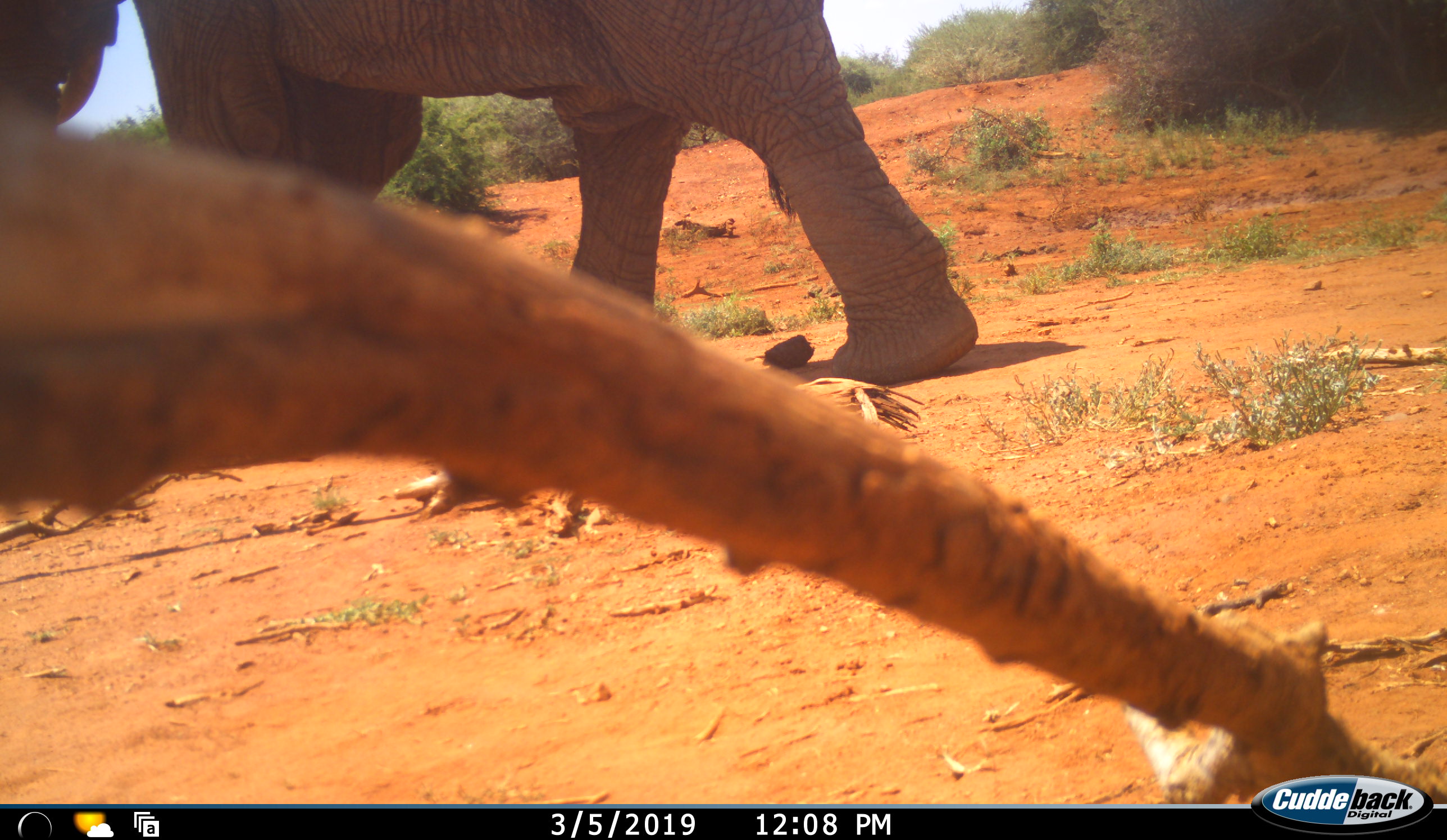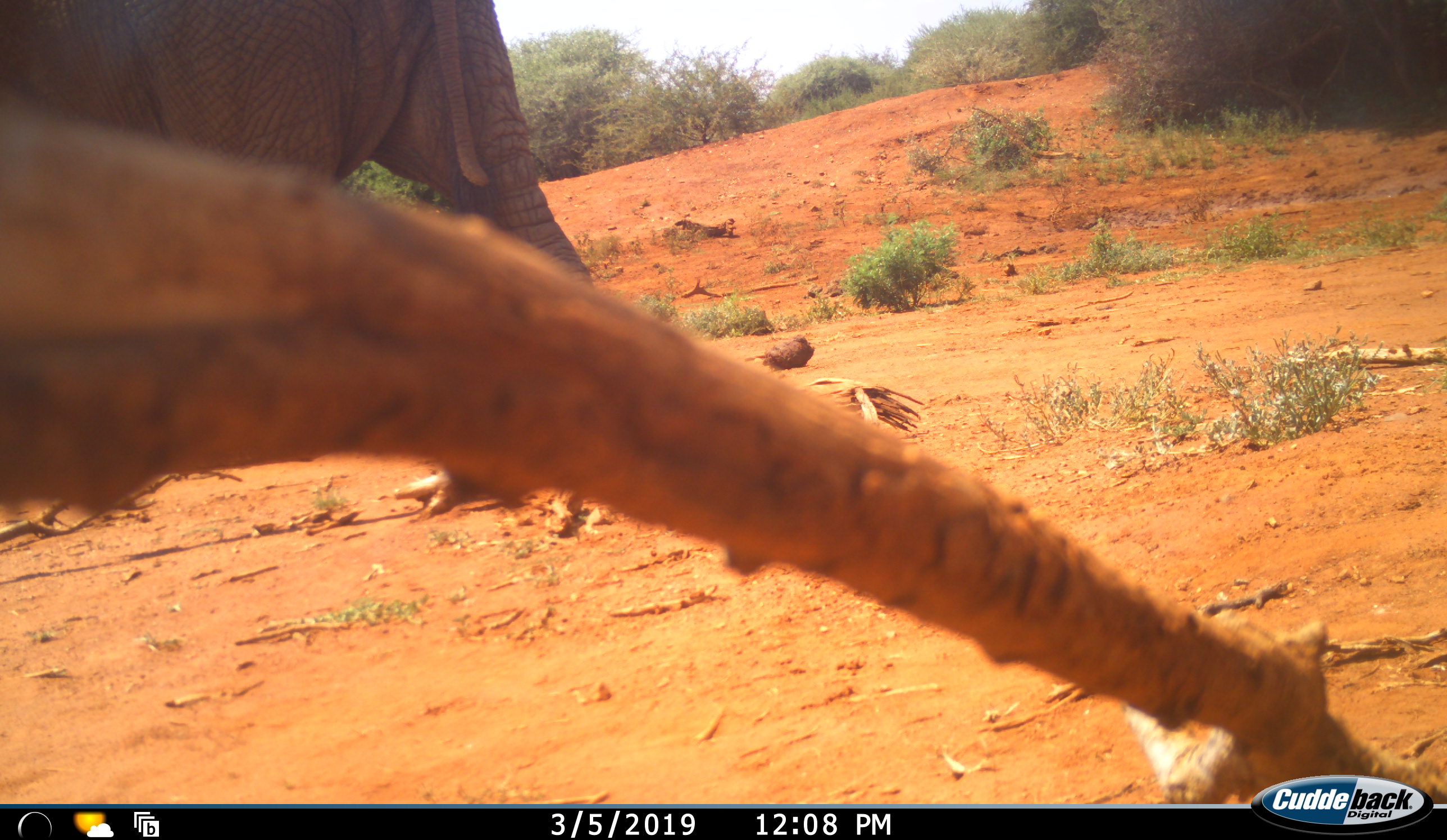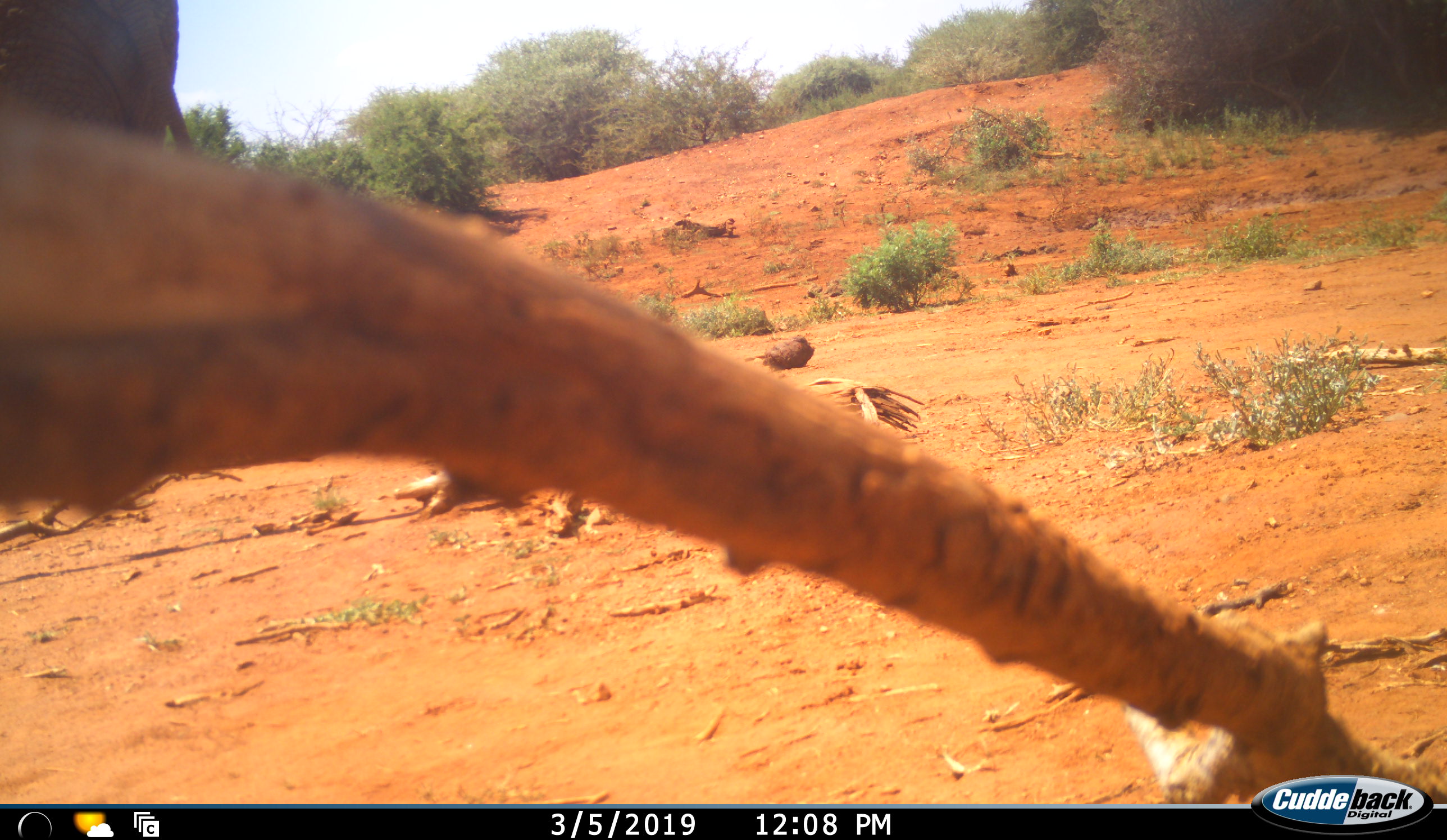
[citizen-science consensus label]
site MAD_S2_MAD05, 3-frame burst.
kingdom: Animalia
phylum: Chordata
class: Mammalia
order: Proboscidea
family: Elephantidae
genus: Loxodonta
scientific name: Loxodonta africana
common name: african bush elephant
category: elephant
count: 1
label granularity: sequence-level